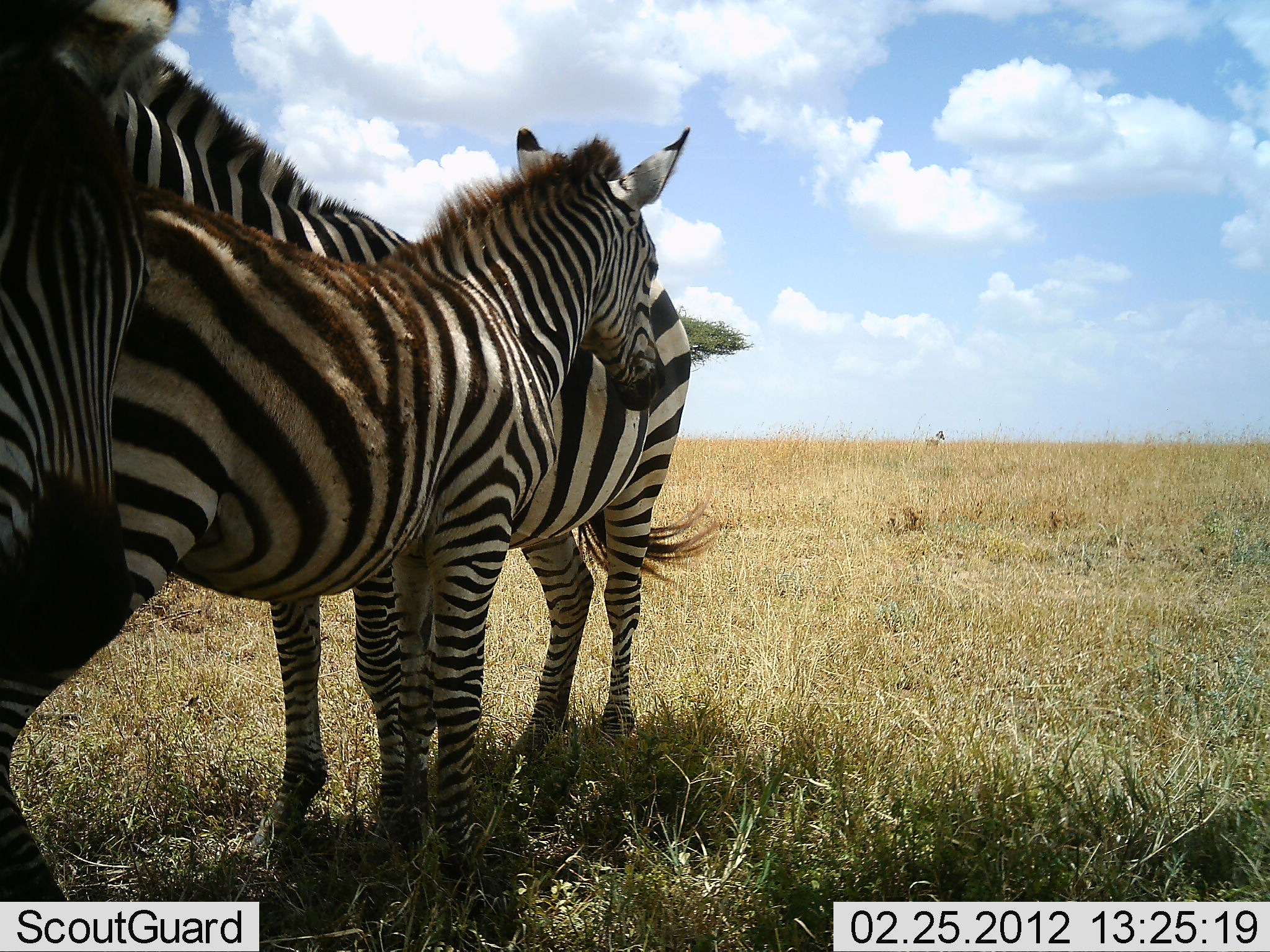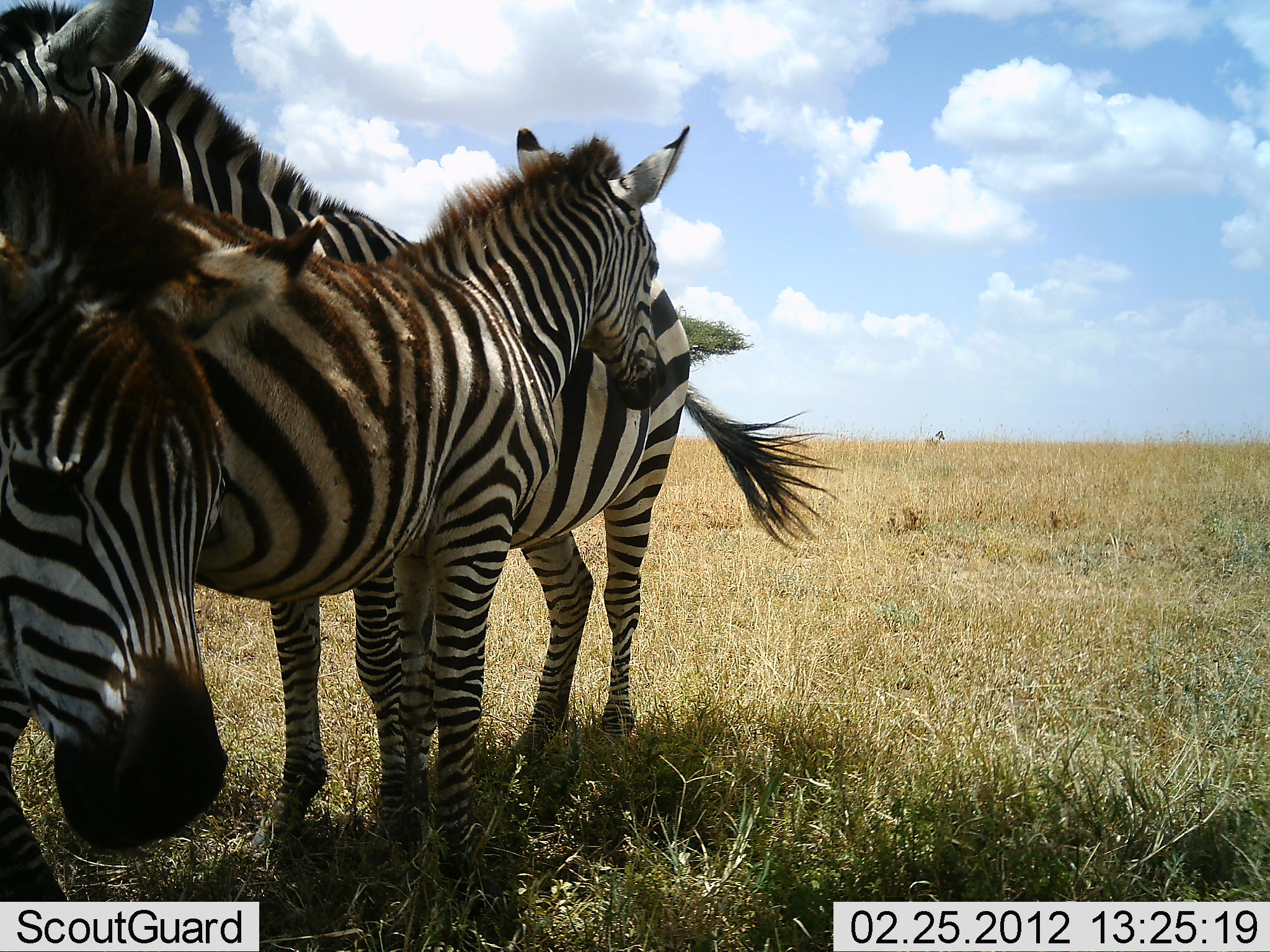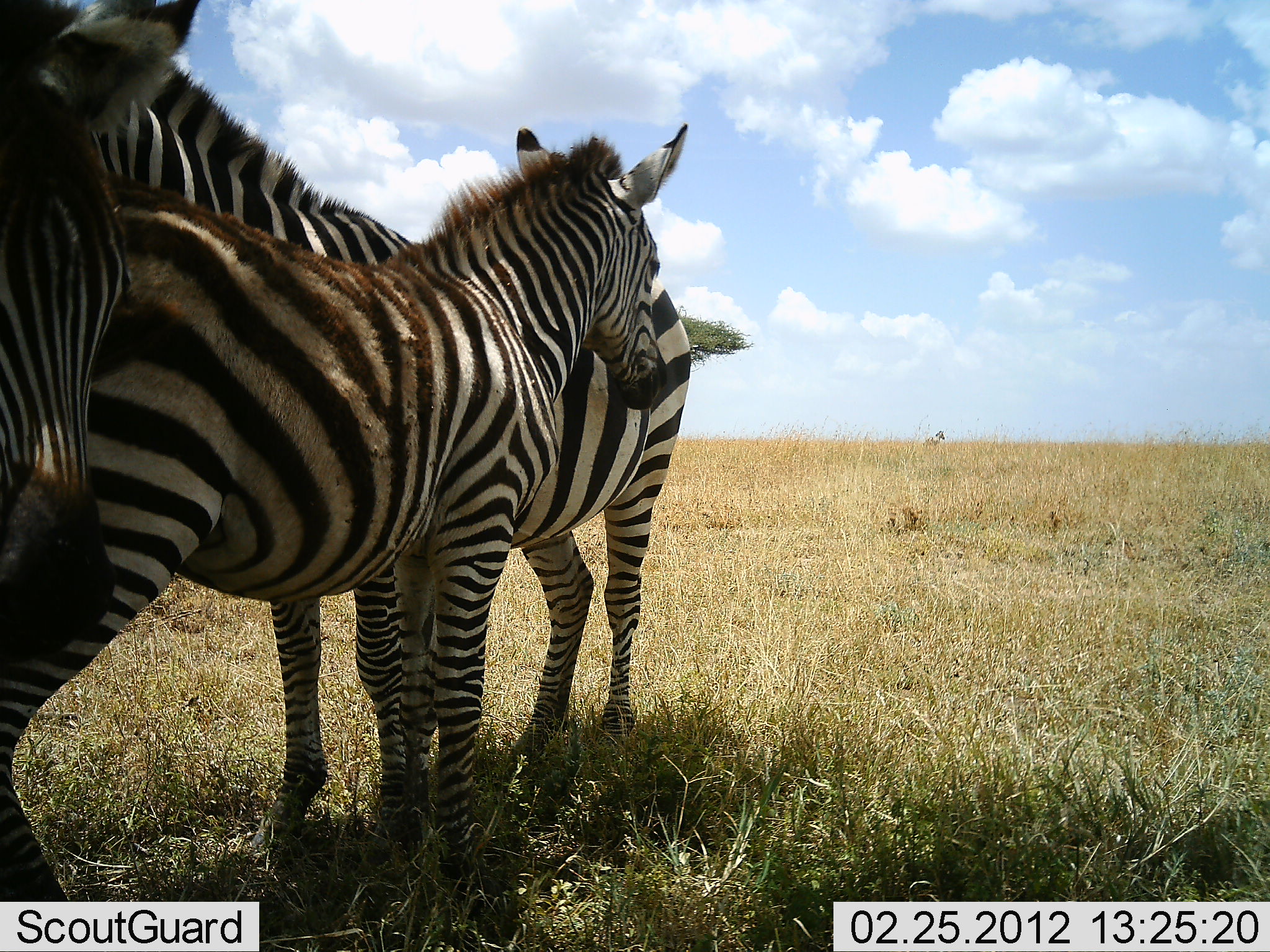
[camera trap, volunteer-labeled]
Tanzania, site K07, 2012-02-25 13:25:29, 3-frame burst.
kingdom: Animalia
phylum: Chordata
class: Mammalia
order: Perissodactyla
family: Equidae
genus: Equus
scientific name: Equus quagga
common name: plains zebra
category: zebra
Zebra (plains zebra) (Equus quagga), count 3. Behavior (volunteer vote fractions): standing 93%, resting 20%, moving 7%, interacting 7%. Young present (vote fraction): 47%. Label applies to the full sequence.